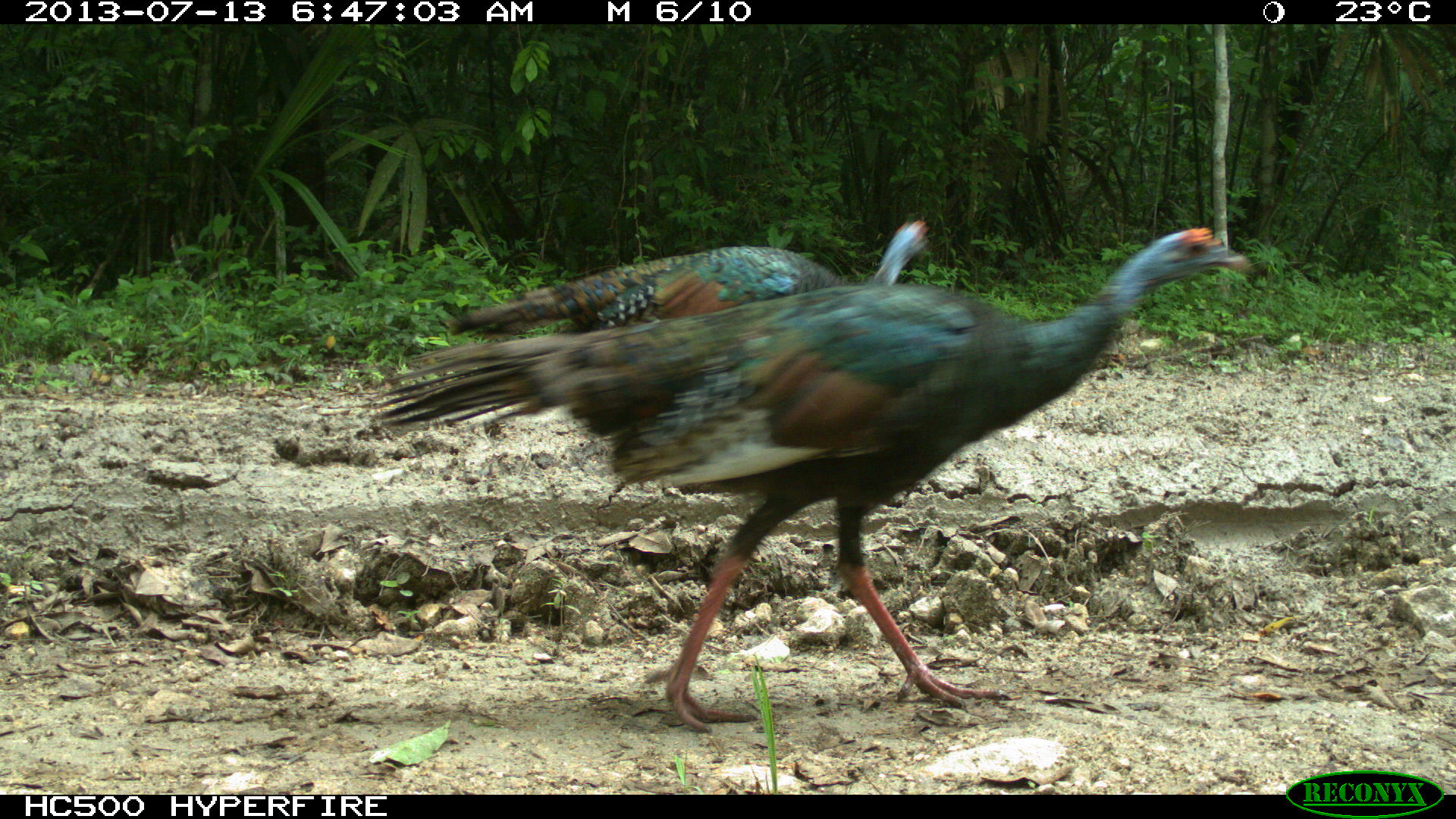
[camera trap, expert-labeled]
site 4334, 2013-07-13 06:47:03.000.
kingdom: Animalia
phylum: Chordata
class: Aves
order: Galliformes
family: Phasianidae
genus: Meleagris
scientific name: Meleagris ocellata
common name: ocellated turkey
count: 4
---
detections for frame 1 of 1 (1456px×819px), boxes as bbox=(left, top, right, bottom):
meleagris ocellata: bbox=(366, 224, 1254, 733); bbox=(444, 215, 931, 342)